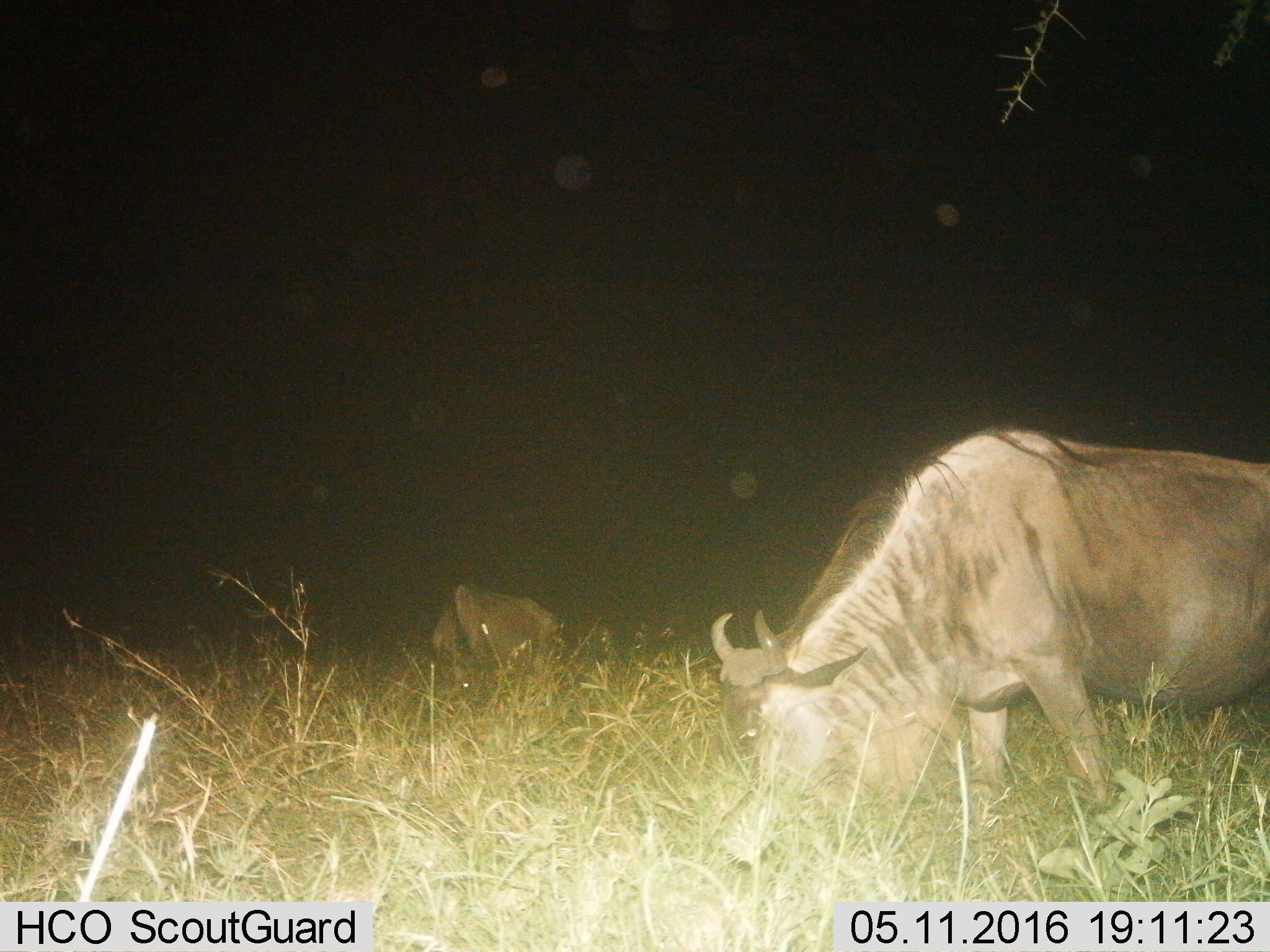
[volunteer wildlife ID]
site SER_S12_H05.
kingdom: Animalia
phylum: Chordata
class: Mammalia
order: Artiodactyla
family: Bovidae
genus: Connochaetes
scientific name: Connochaetes taurinus taurinus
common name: blue wildebeest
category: wildebeestblue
Wildebeestblue (blue wildebeest) (Connochaetes taurinus taurinus), count 2. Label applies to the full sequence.